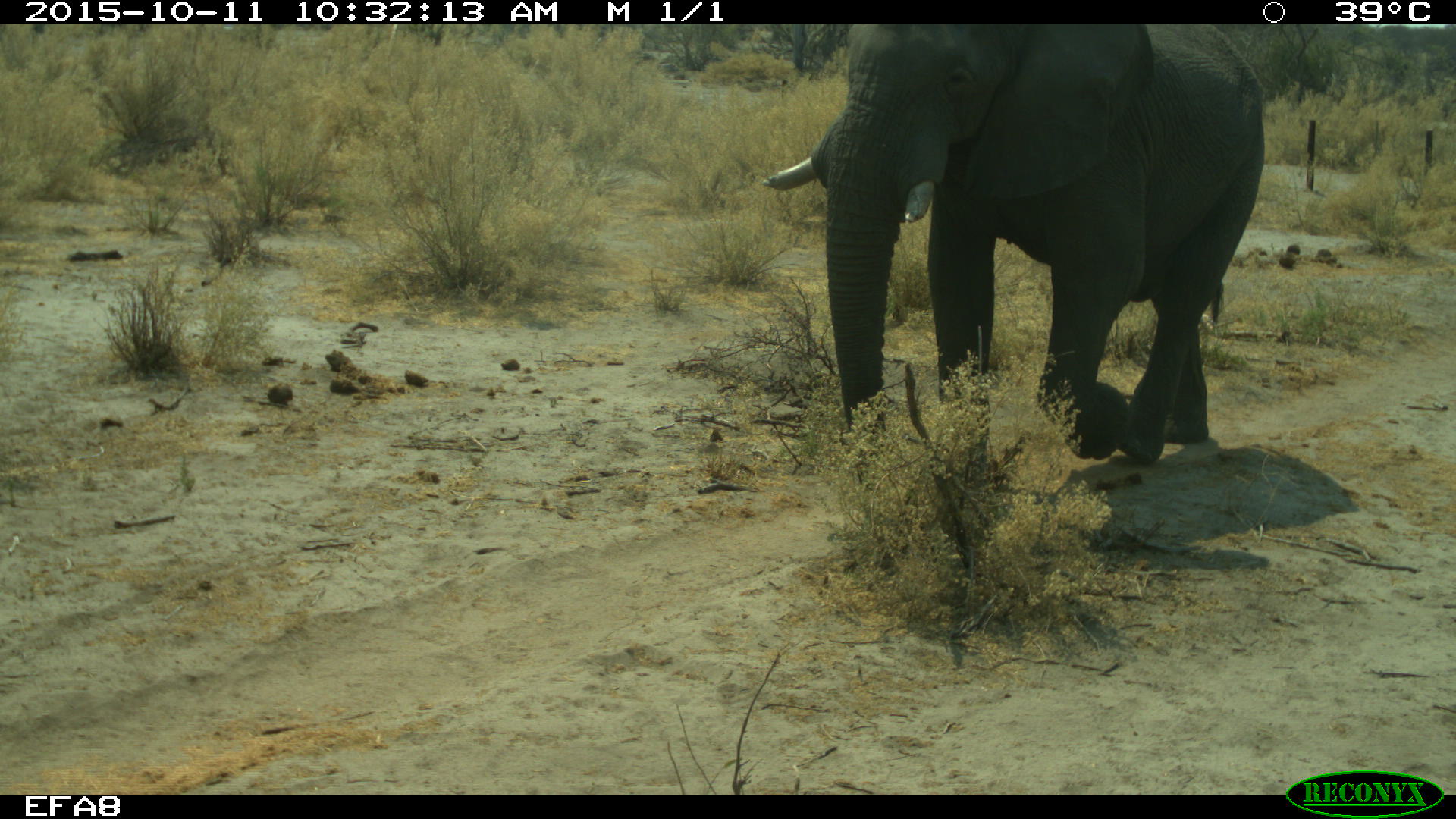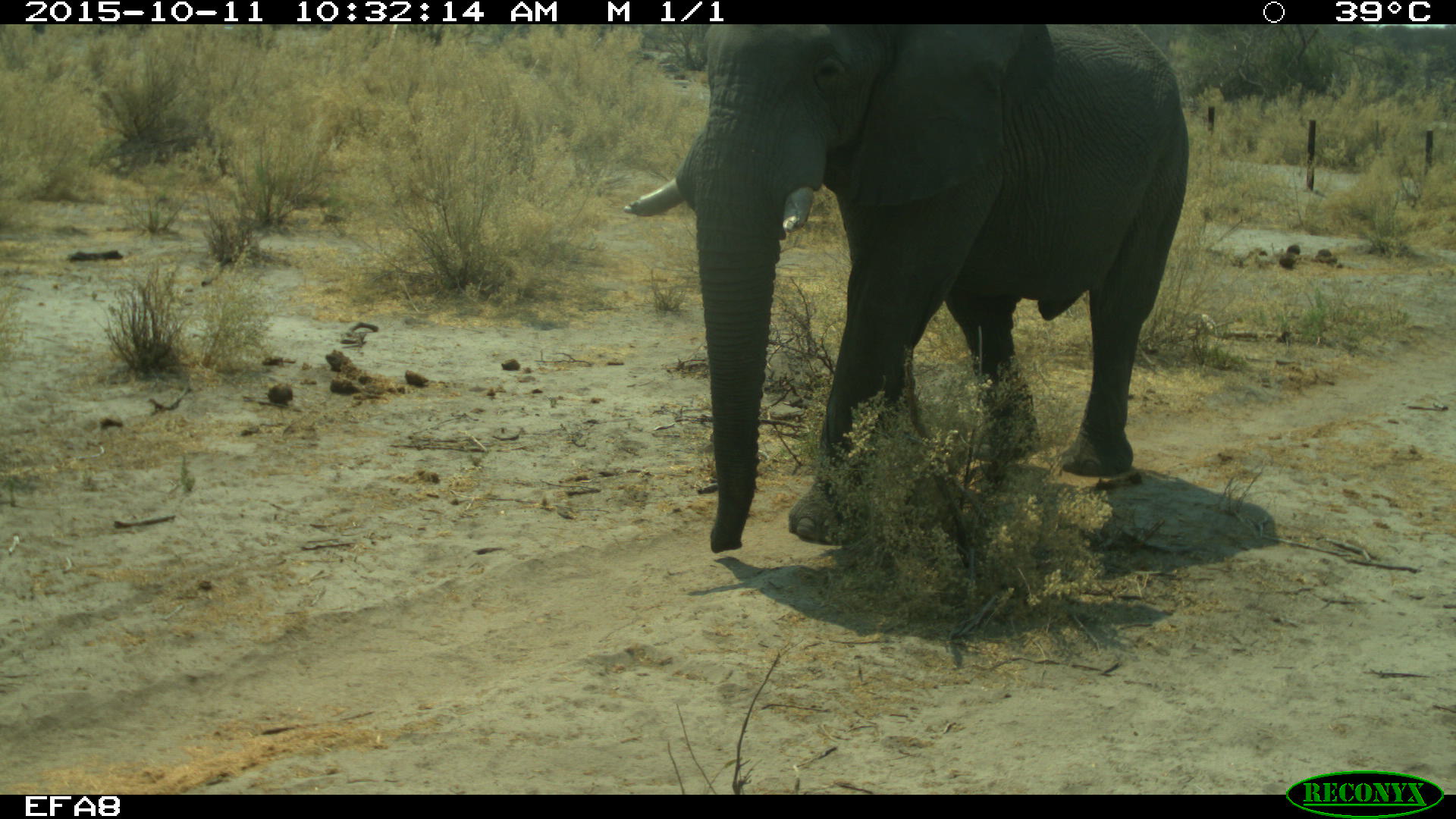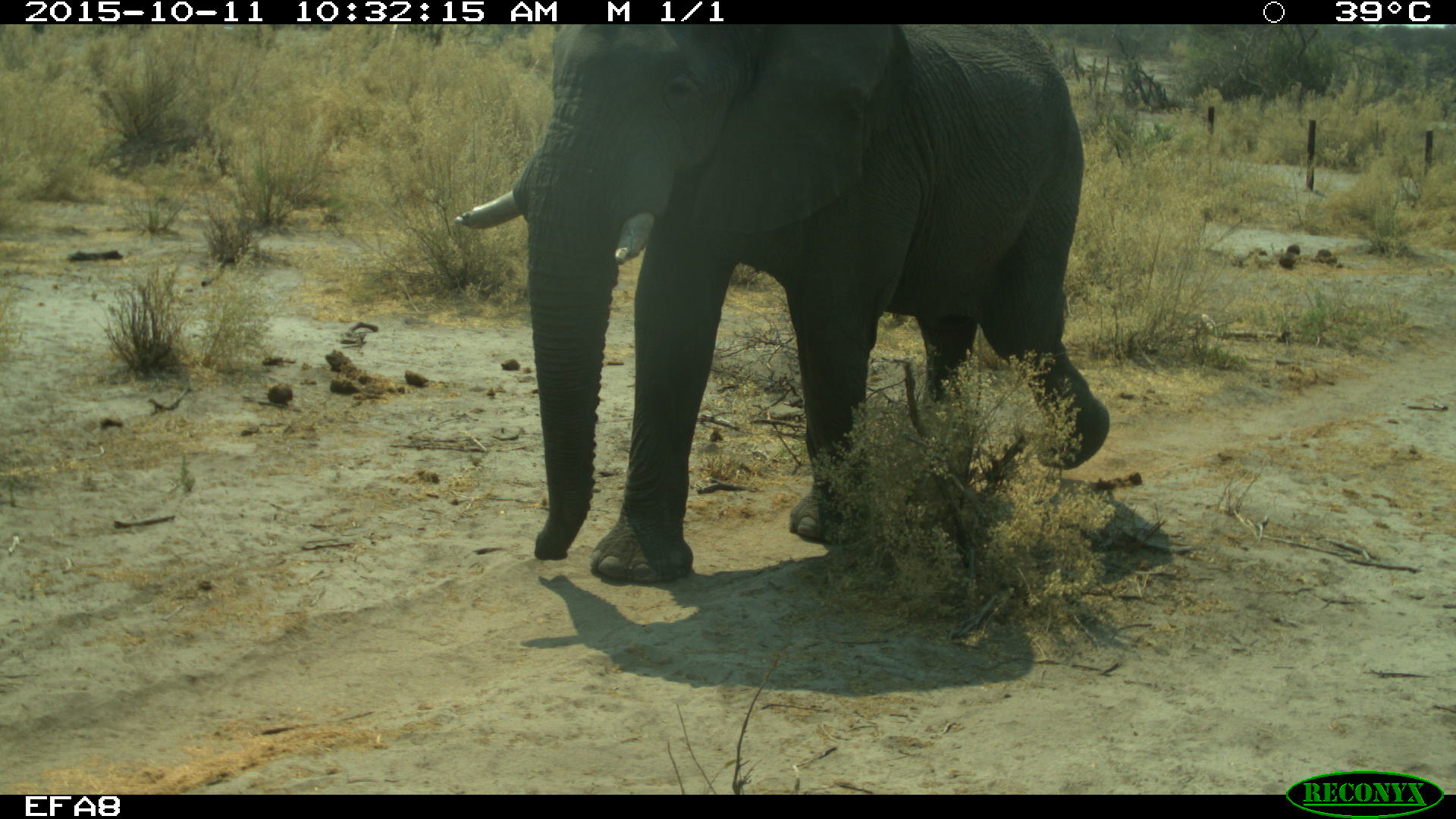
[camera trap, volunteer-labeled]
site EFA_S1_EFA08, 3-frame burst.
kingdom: Animalia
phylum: Chordata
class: Mammalia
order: Proboscidea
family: Elephantidae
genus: Loxodonta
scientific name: Loxodonta africana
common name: african bush elephant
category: elephant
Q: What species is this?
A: Elephant (african bush elephant) (Loxodonta africana).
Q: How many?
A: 1.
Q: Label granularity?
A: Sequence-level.